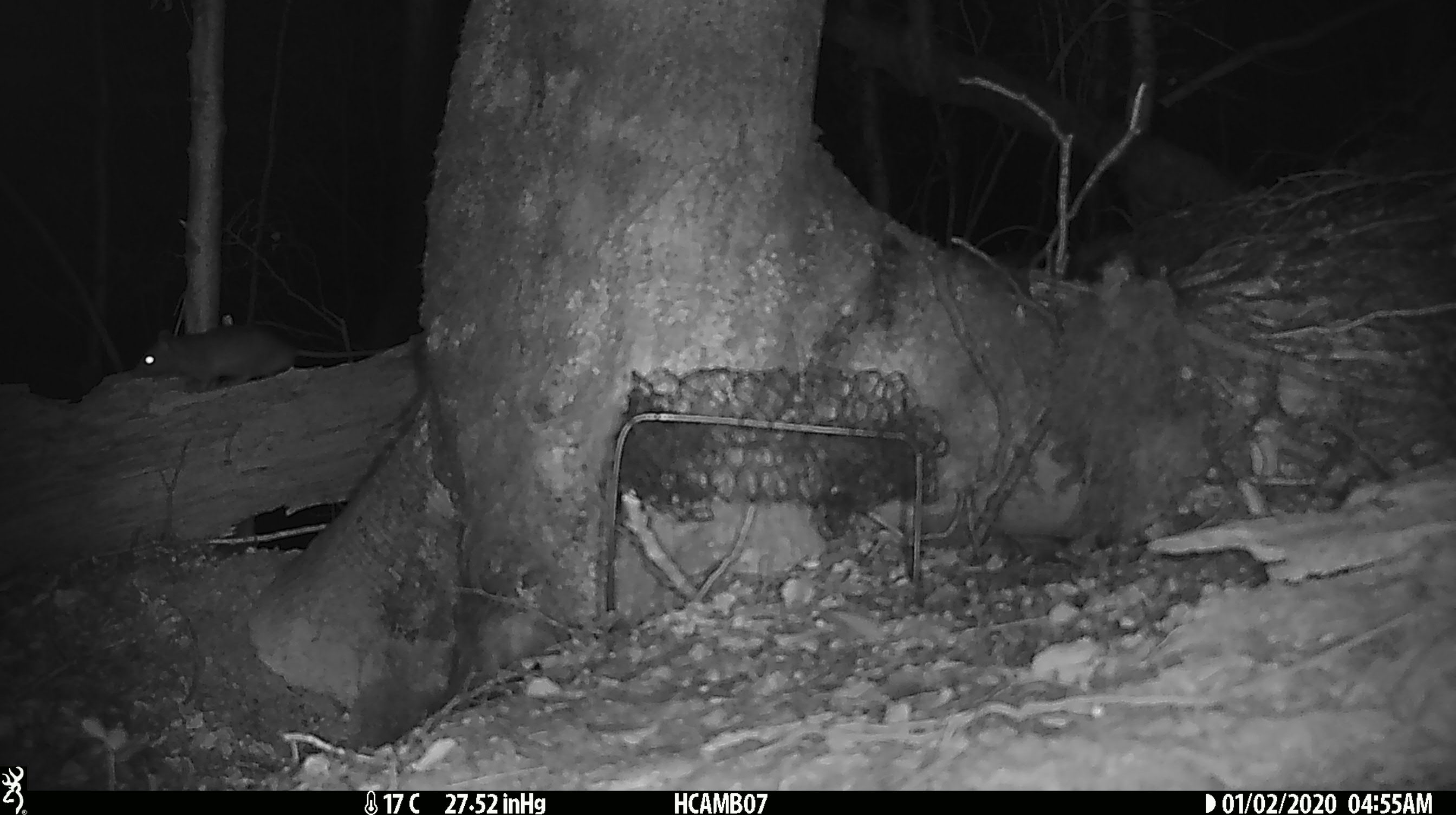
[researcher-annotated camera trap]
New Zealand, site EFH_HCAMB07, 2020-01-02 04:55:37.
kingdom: Animalia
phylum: Chordata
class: Mammalia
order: Rodentia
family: Muridae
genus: Rattus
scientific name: Rattus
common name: rat